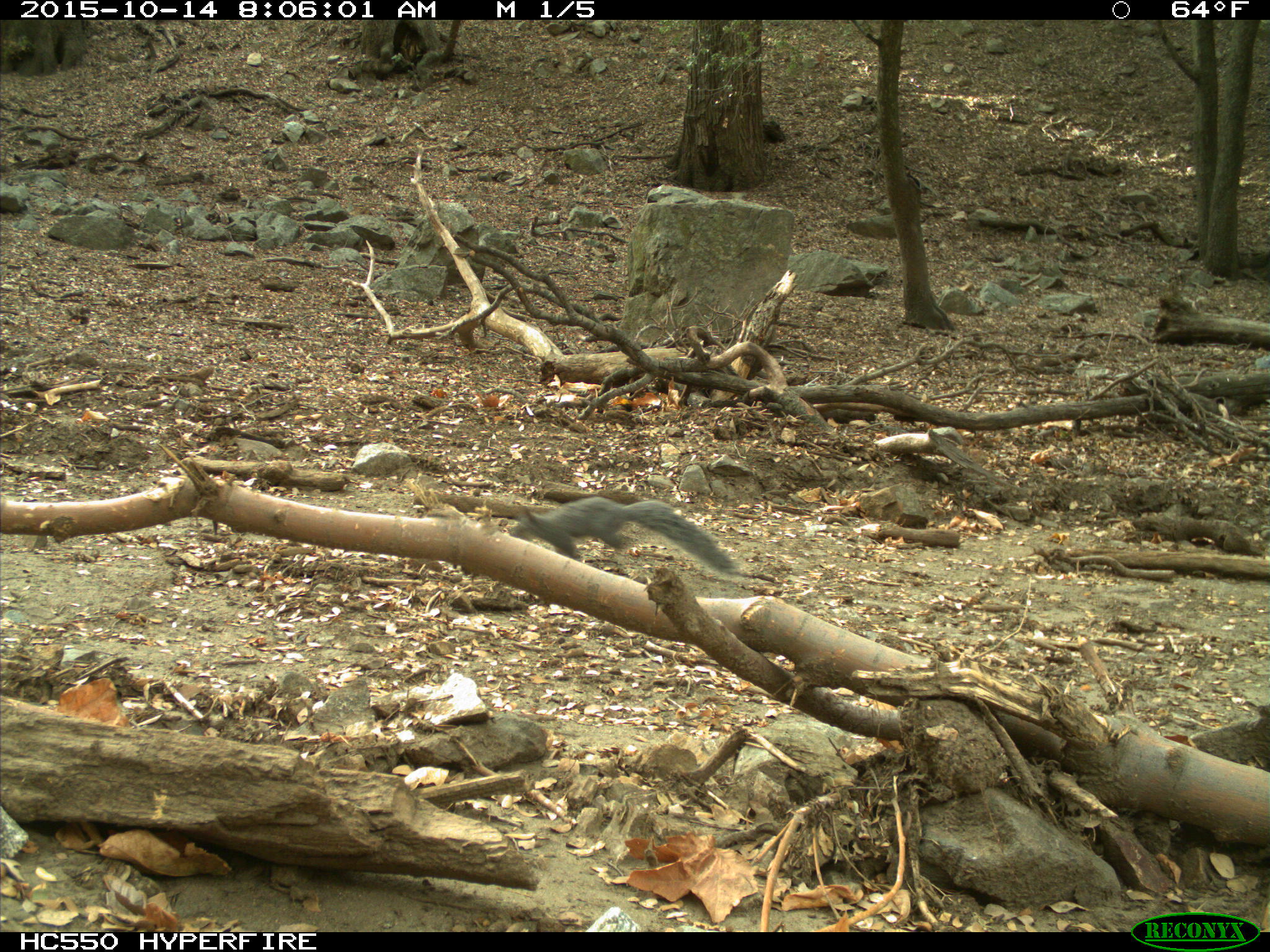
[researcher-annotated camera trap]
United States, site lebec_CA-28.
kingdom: Animalia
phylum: Chordata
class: Mammalia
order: Rodentia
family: Sciuridae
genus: Sciurus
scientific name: Sciurus carolinensis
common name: eastern gray squirrel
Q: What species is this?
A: Sciurus carolinensis (eastern gray squirrel).